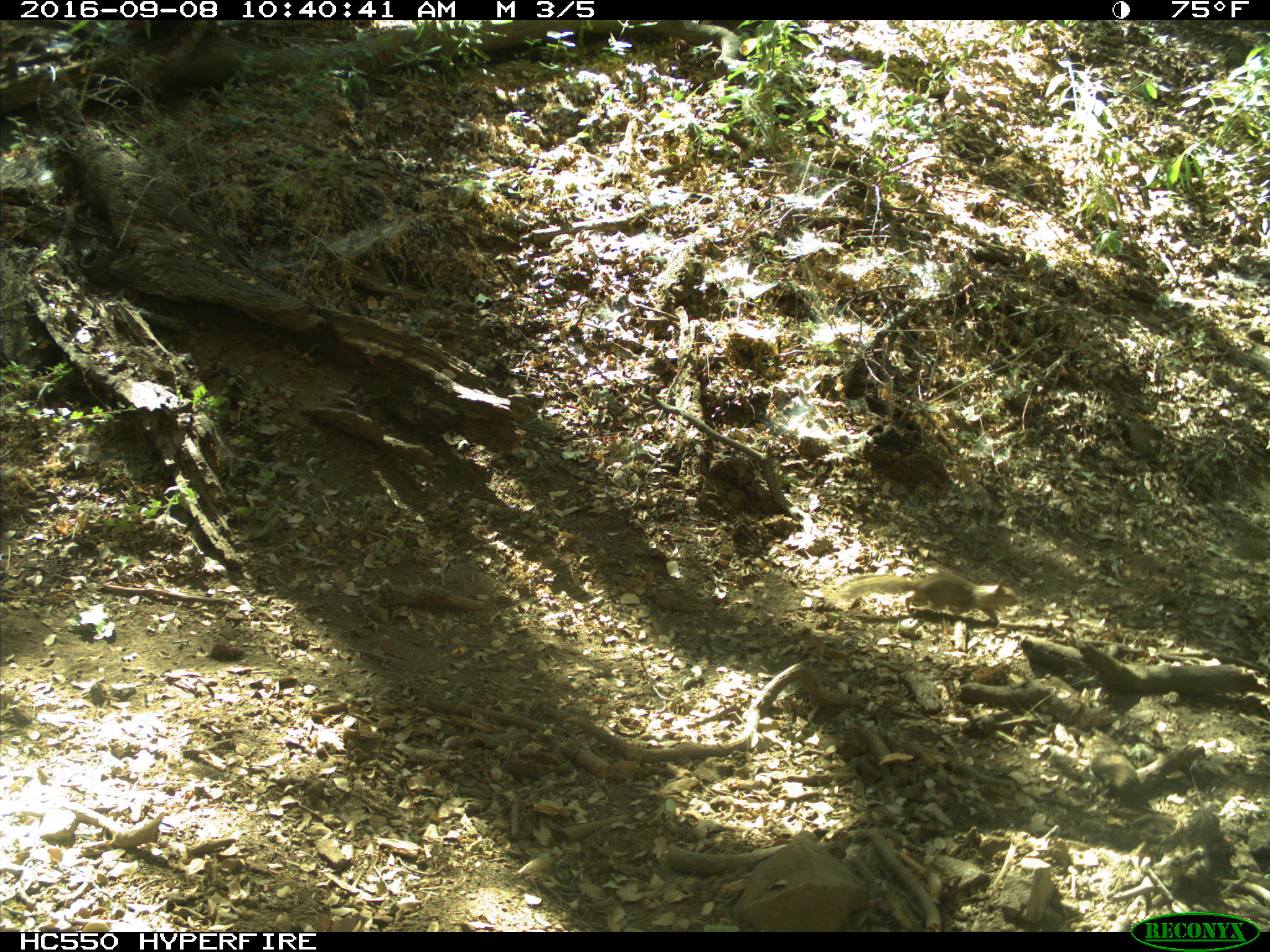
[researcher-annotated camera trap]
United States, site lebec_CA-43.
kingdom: Animalia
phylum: Chordata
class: Mammalia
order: Rodentia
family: Sciuridae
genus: Otospermophilus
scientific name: Otospermophilus beecheyi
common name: california ground squirrel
Otospermophilus beecheyi (california ground squirrel).